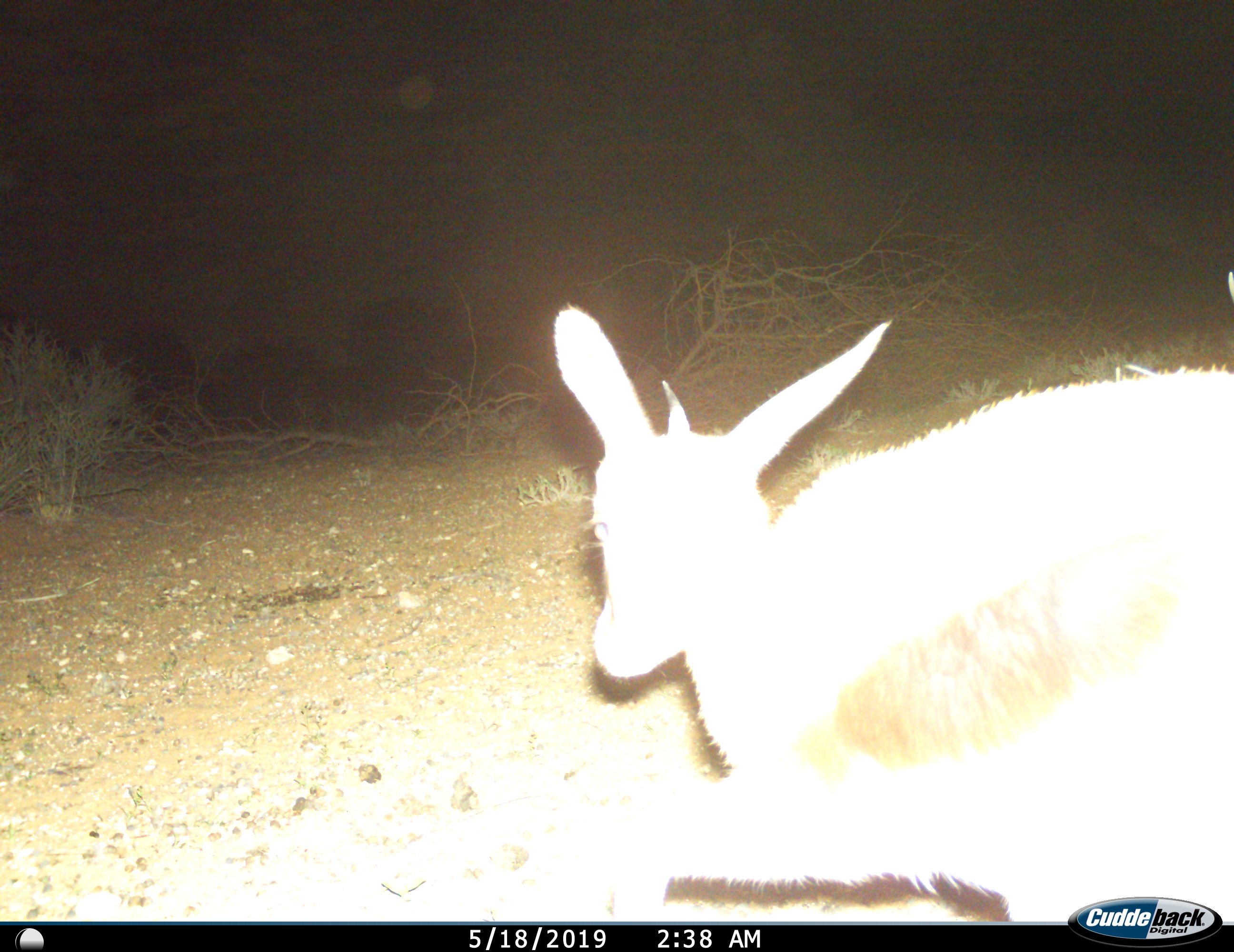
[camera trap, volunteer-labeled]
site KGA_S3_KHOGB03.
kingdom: Animalia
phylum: Chordata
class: Mammalia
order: Artiodactyla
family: Bovidae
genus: Antidorcas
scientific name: Antidorcas marsupialis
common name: springbok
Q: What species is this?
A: Springbok (Antidorcas marsupialis).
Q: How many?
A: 1.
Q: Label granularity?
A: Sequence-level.